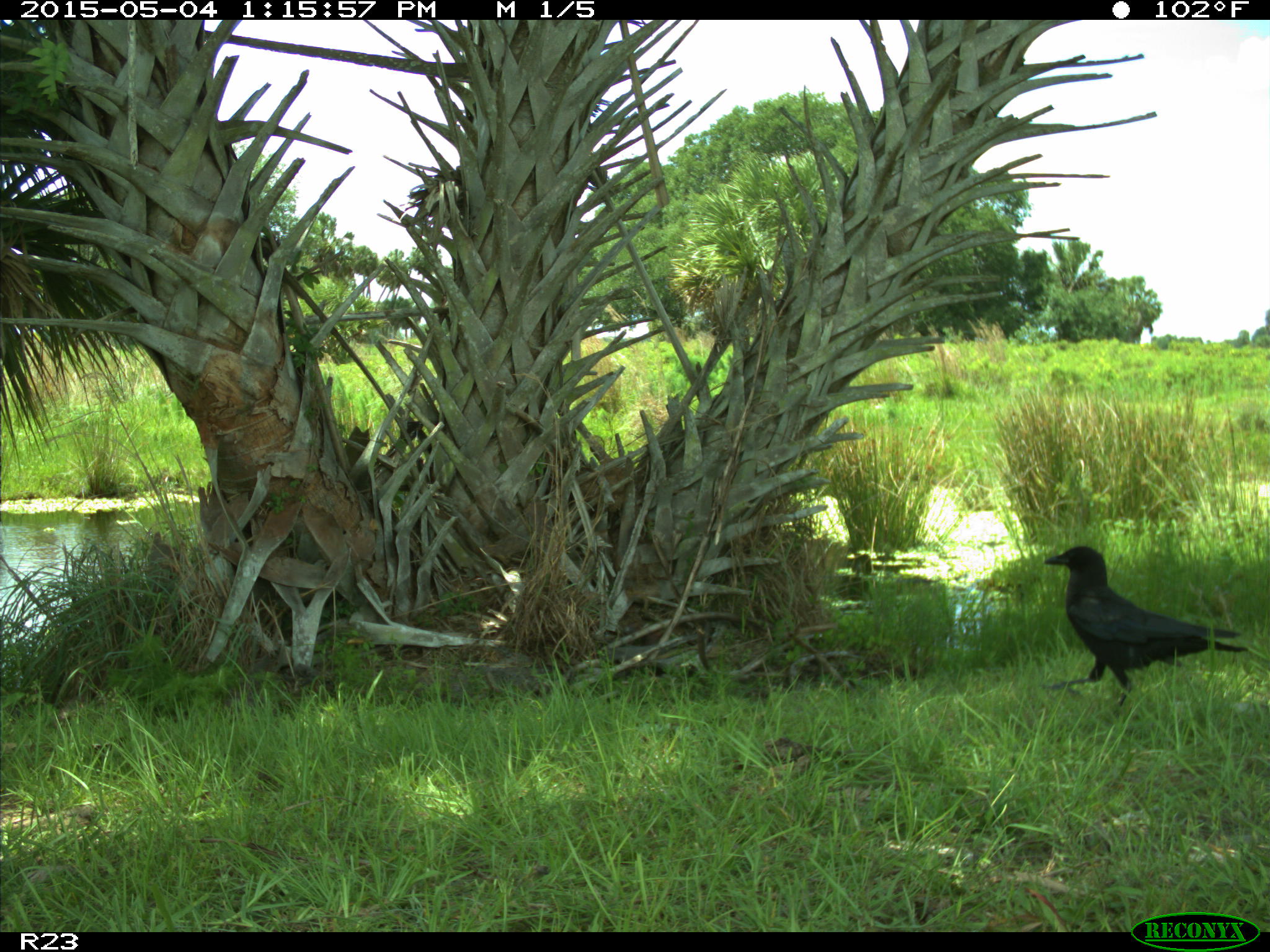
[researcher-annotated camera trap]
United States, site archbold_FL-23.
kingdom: Animalia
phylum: Chordata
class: Mammalia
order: Artiodactyla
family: Bovidae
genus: Bos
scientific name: Bos taurus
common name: domestic cow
Bos taurus (domestic cow).